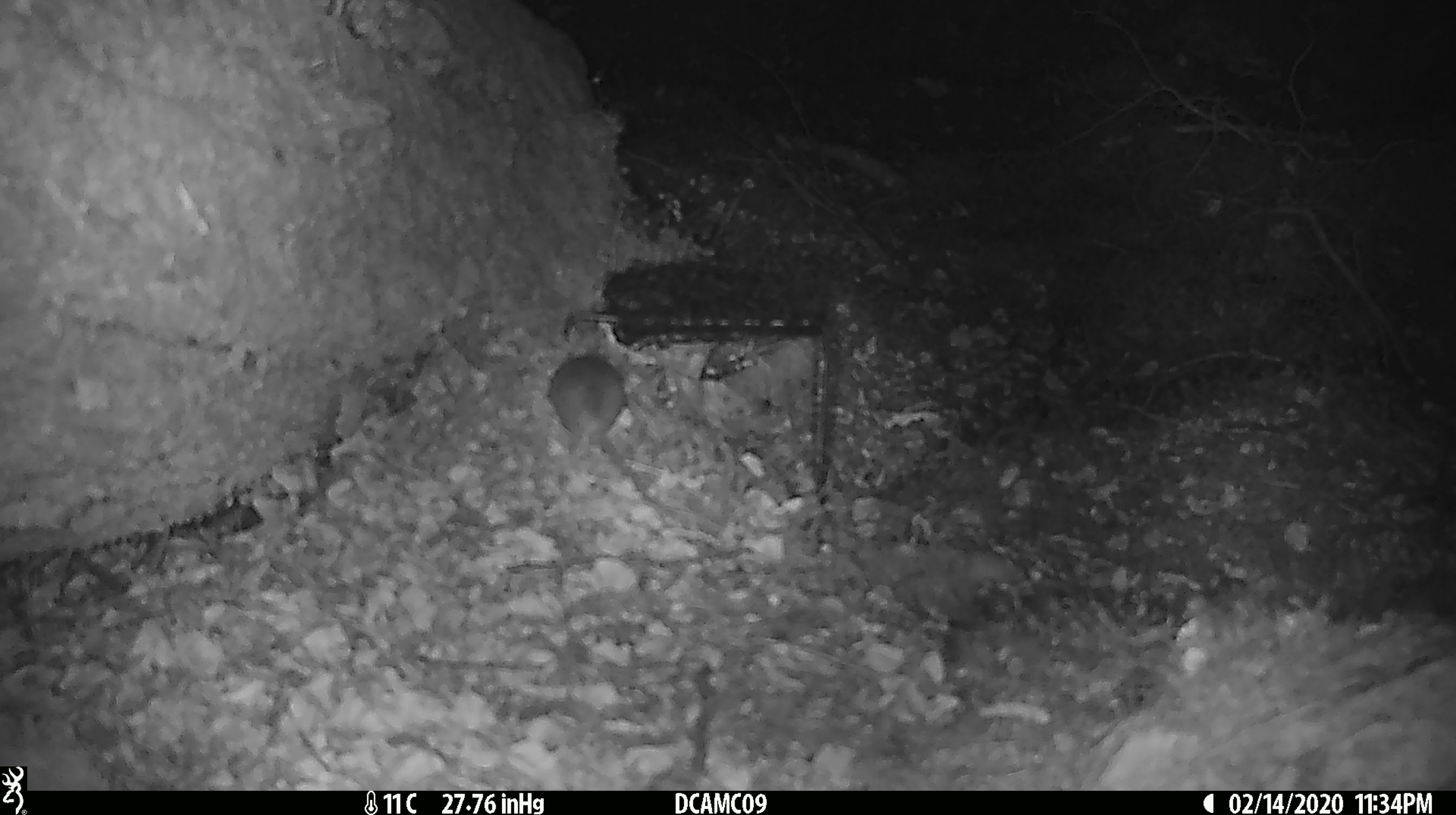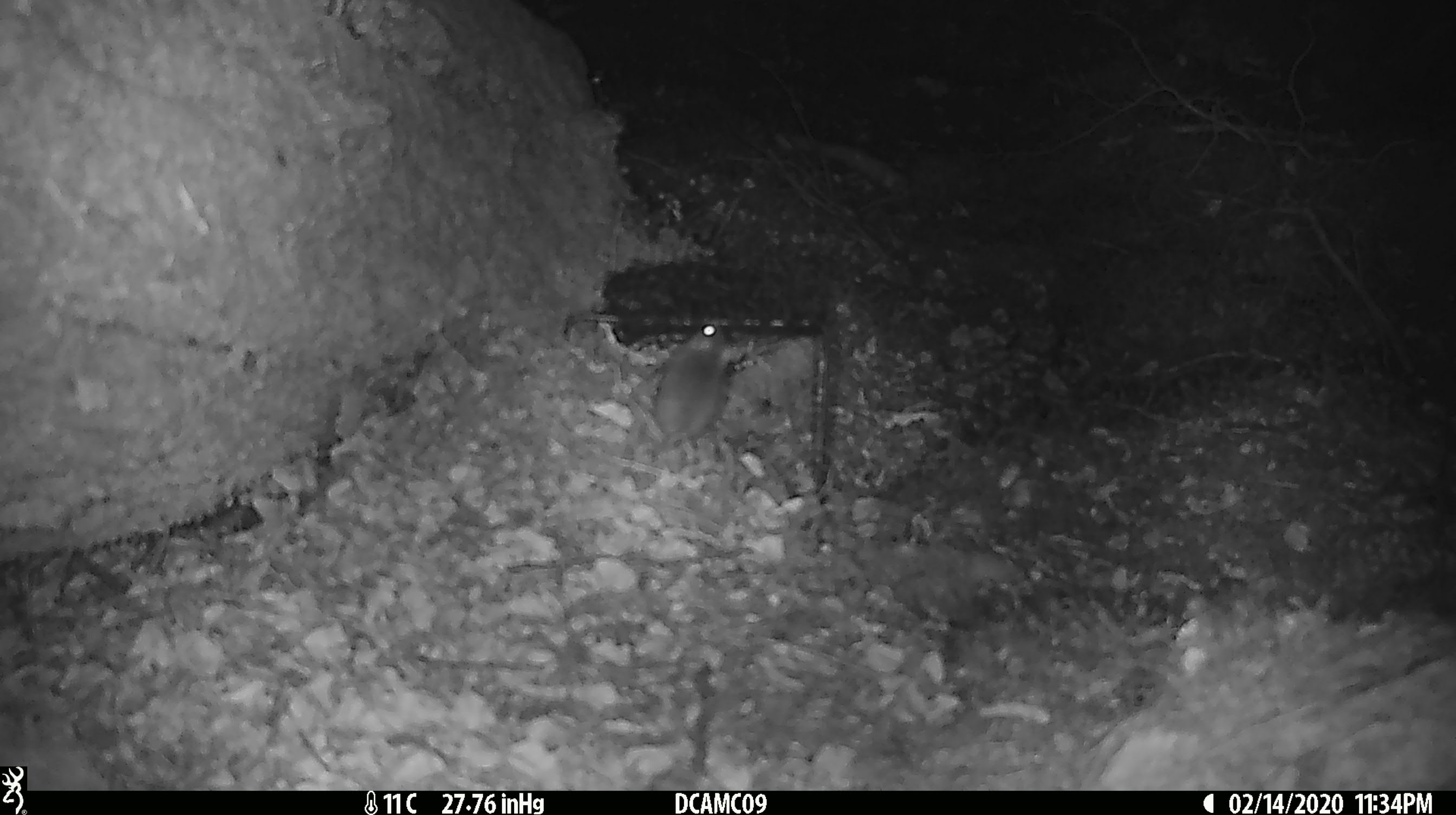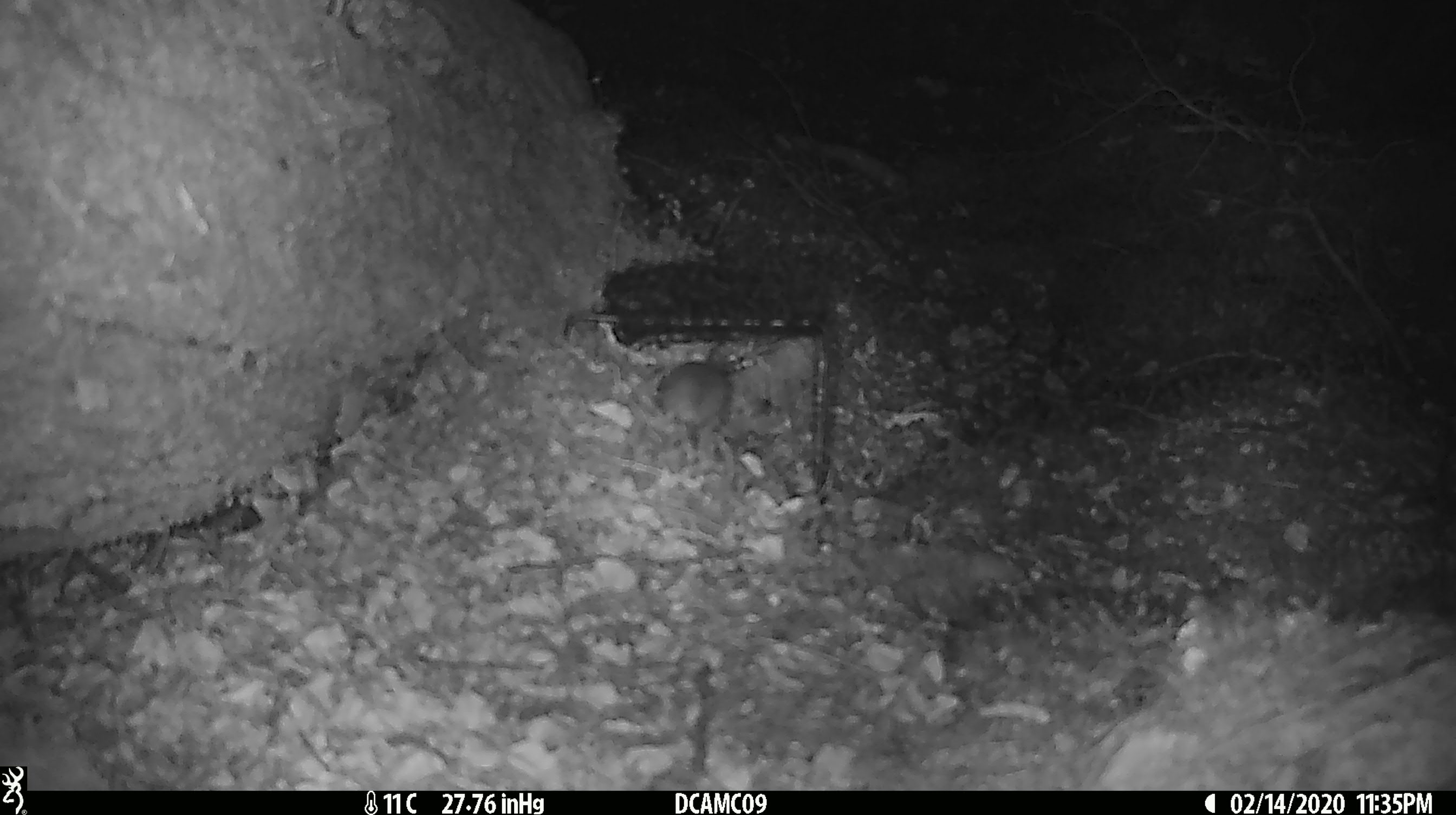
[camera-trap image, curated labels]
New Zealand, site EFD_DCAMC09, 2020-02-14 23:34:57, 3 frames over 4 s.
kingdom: Animalia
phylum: Chordata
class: Mammalia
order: Rodentia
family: Muridae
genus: Mus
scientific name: Mus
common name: mouse